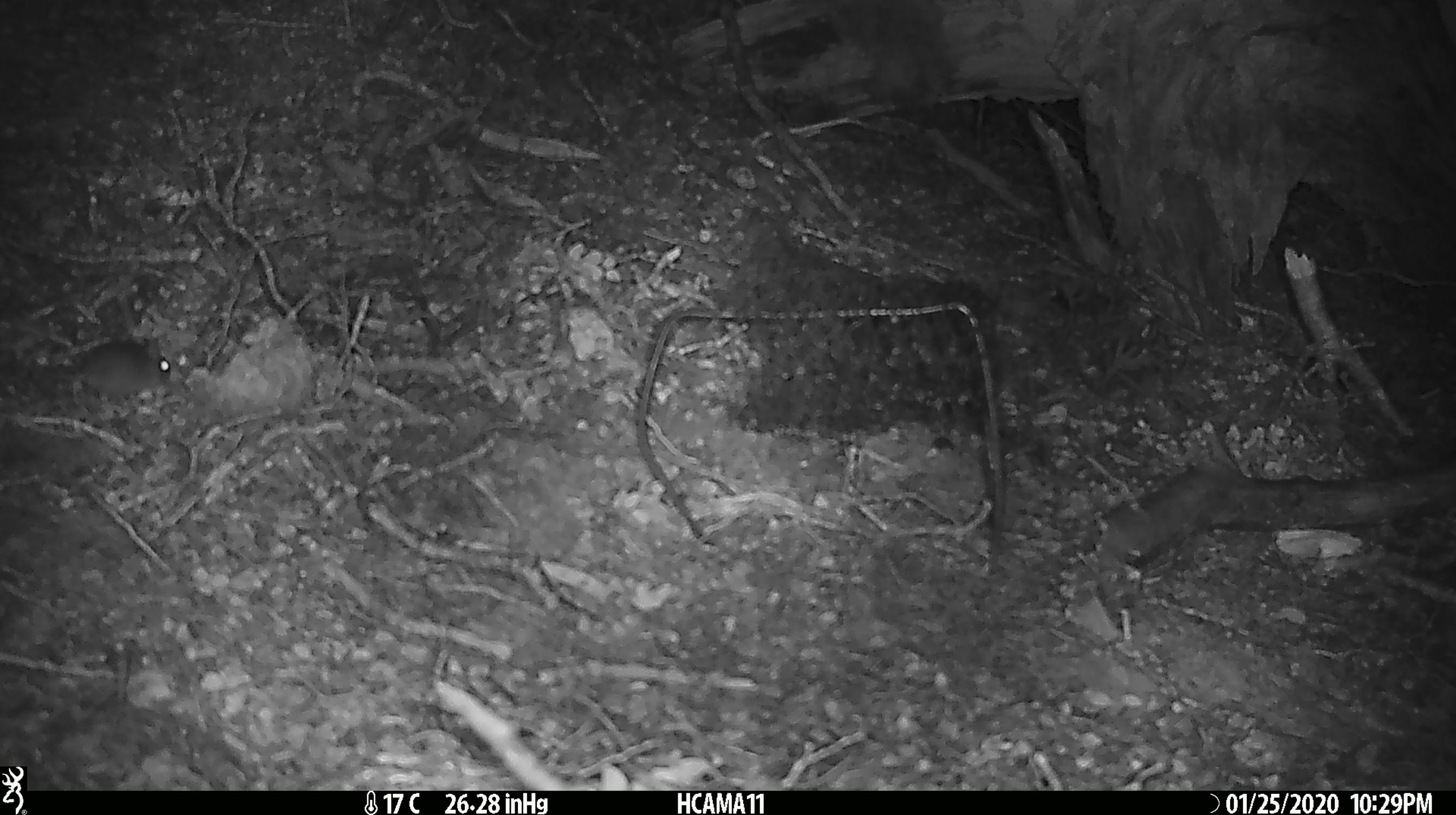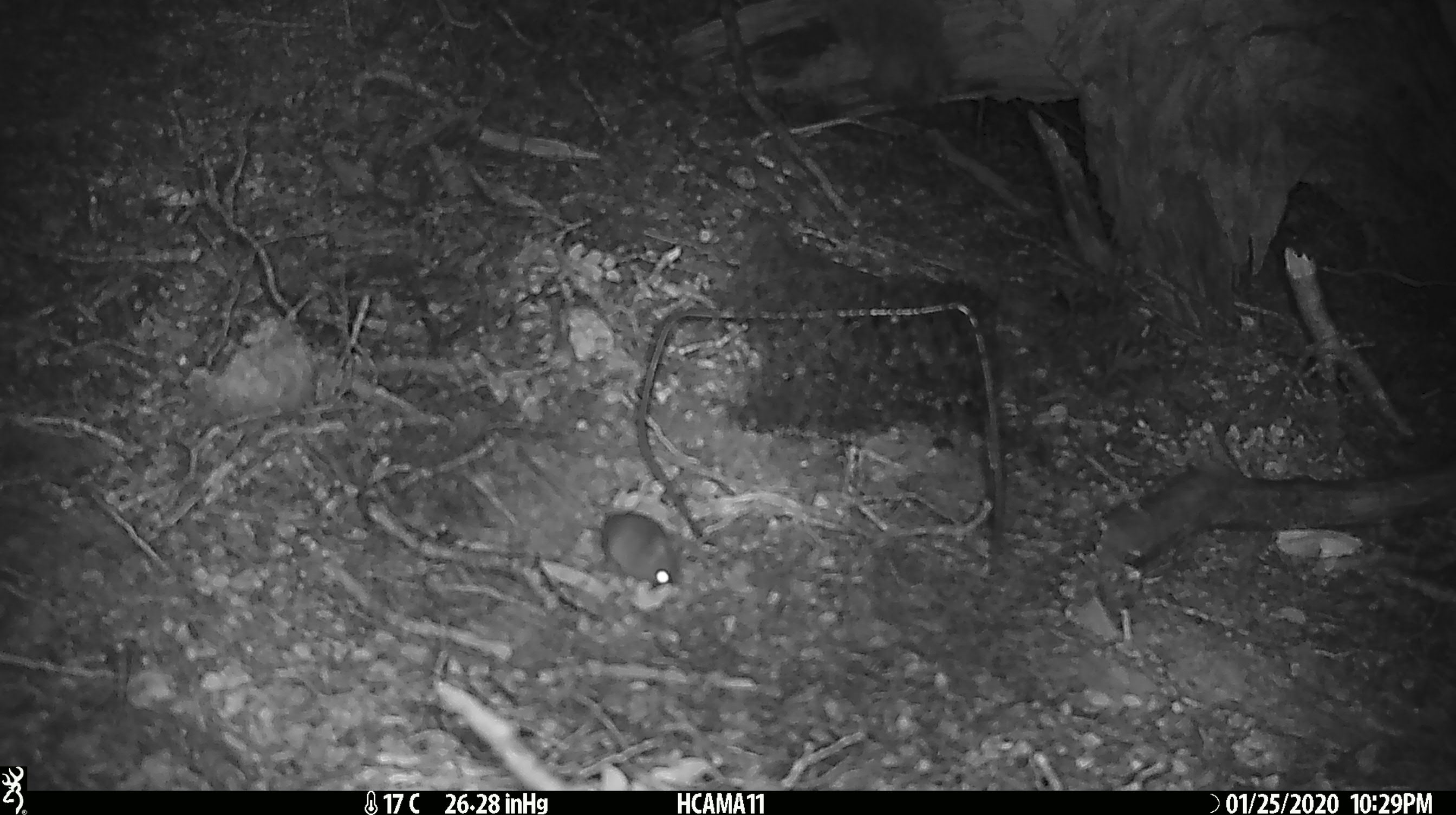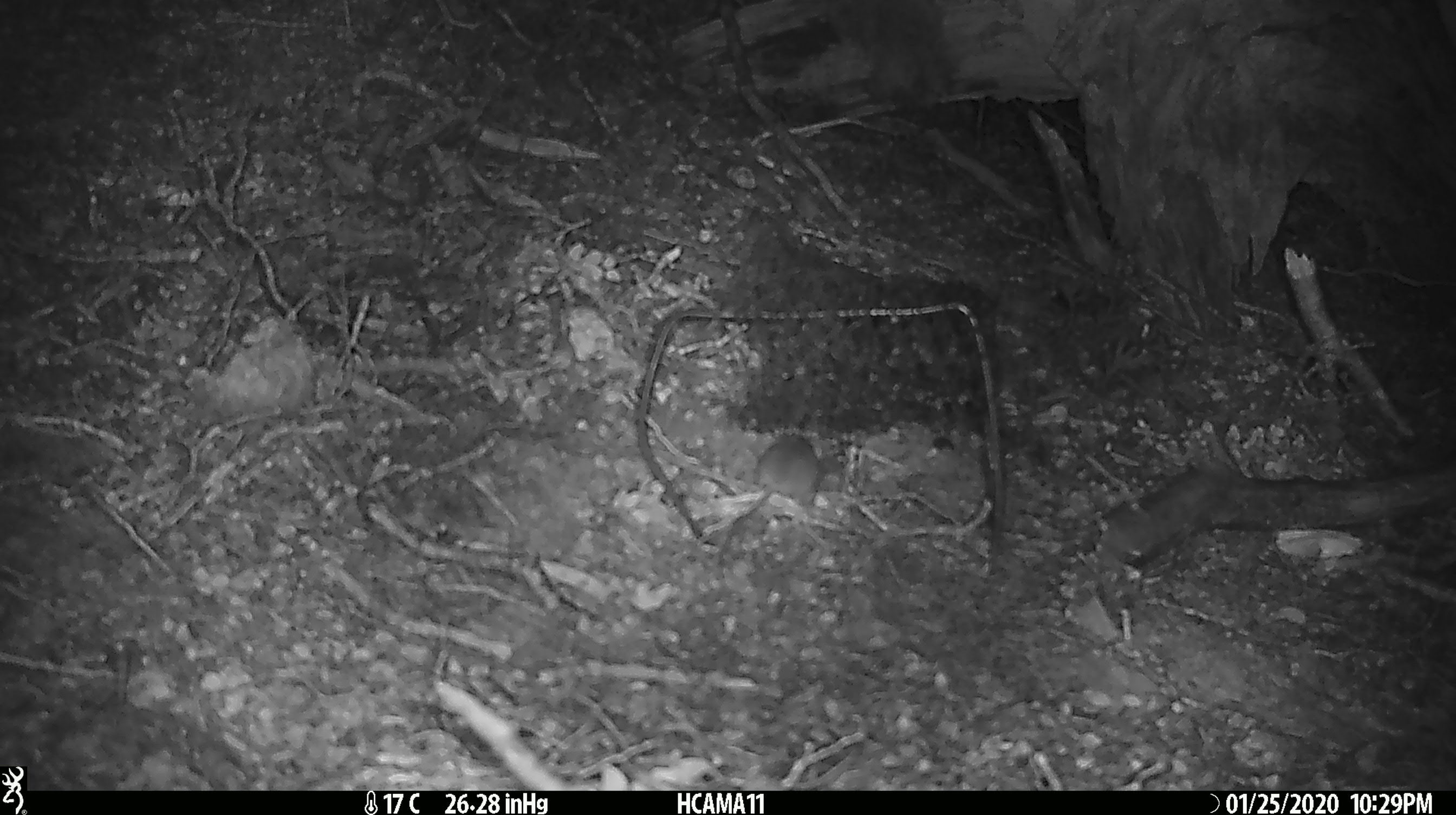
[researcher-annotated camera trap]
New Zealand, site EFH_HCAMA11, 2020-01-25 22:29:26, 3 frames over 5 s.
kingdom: Animalia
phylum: Chordata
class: Mammalia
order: Rodentia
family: Muridae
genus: Mus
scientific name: Mus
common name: mouse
Mouse (Mus).